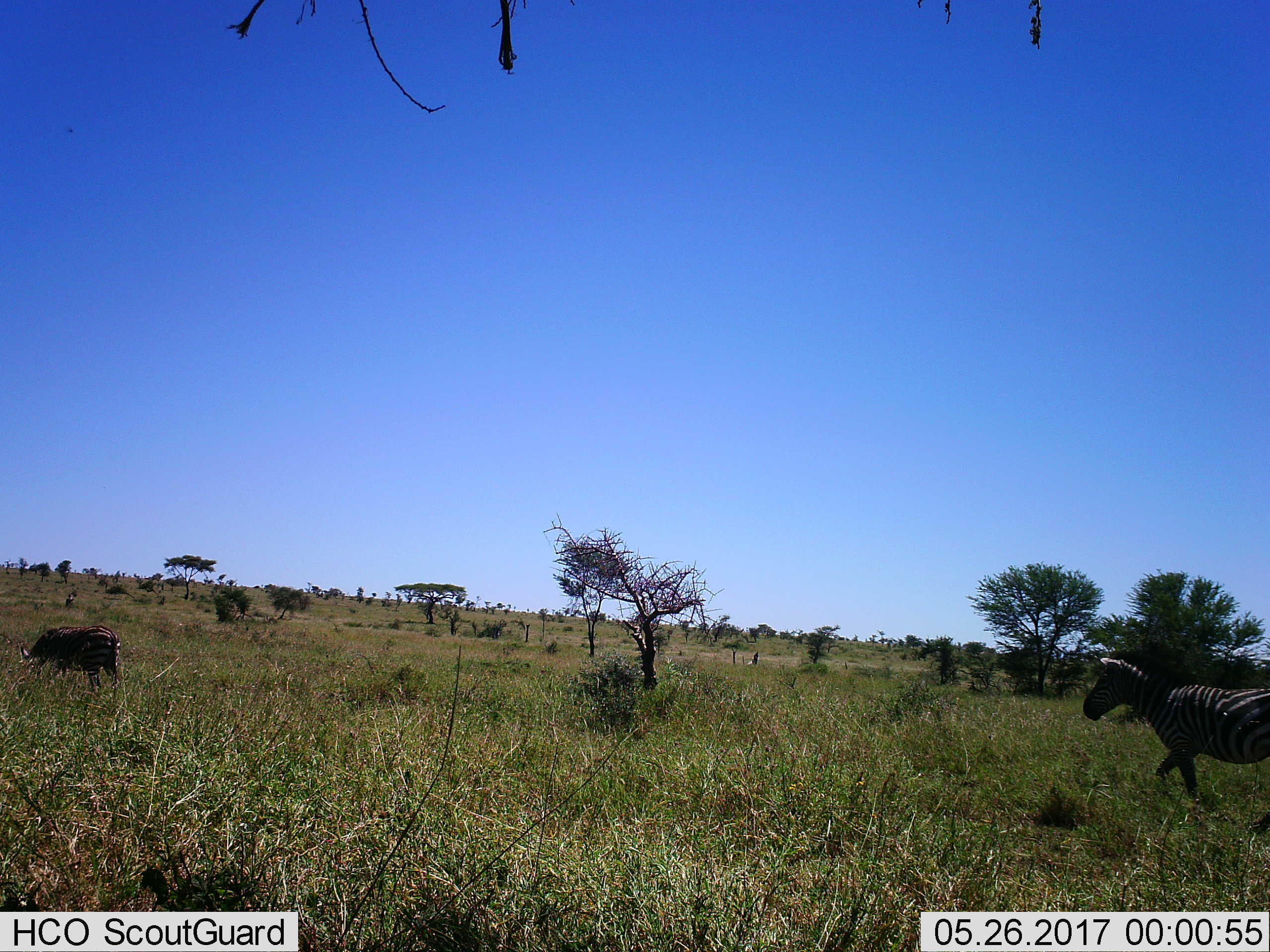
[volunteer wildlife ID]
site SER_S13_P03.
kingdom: Animalia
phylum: Chordata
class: Mammalia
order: Perissodactyla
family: Equidae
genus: Equus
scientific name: Equus quagga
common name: plains zebra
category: zebraplains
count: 2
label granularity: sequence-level